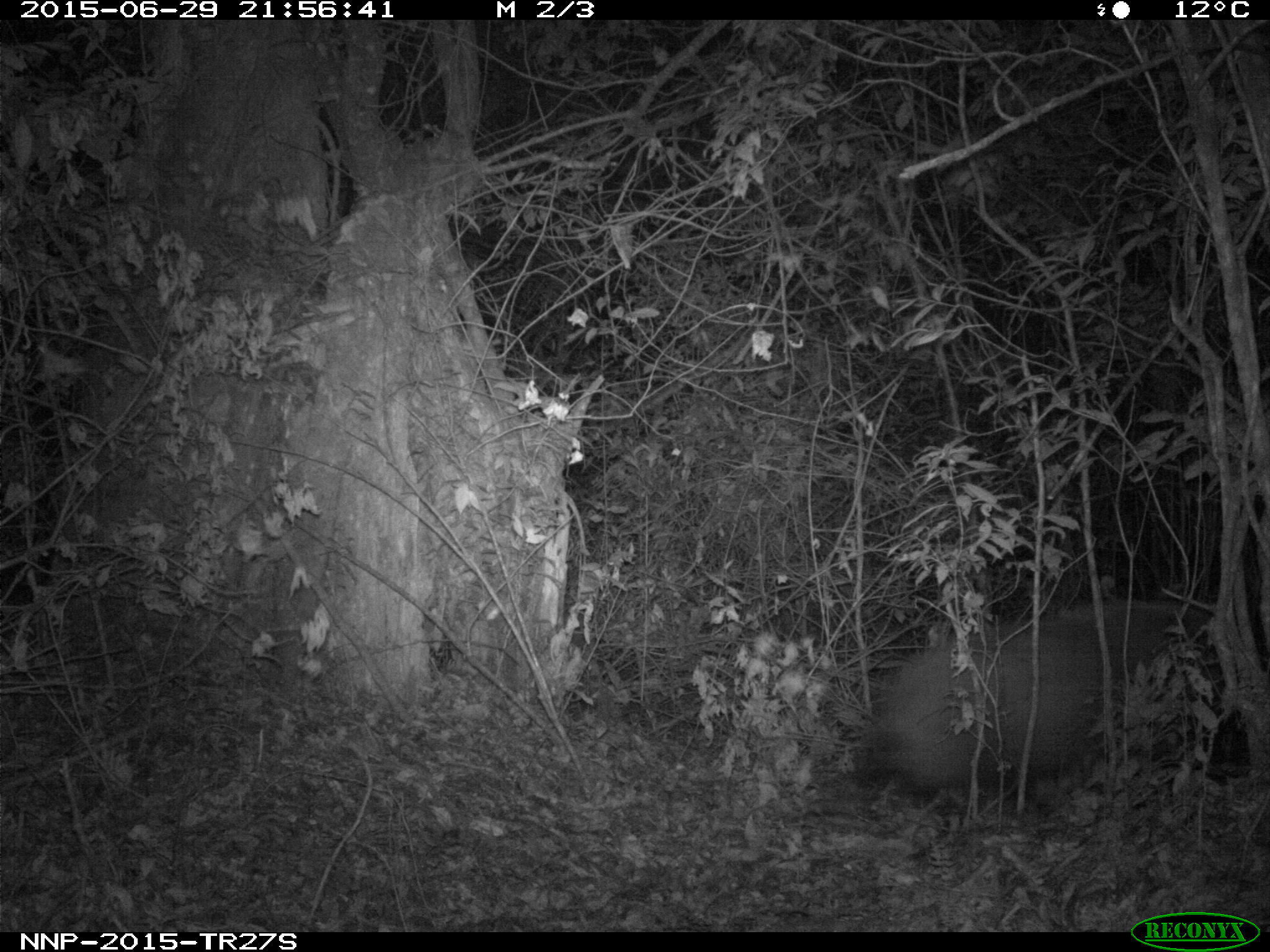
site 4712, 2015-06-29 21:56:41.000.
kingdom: Animalia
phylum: Chordata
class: Mammalia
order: Artiodactyla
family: Suidae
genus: Potamochoerus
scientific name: Potamochoerus larvatus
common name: bushpig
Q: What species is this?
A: Potamochoerus larvatus (bushpig).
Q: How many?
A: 1.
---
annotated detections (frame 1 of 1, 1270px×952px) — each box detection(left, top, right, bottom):
potamochoerus larvatus: detection(864, 588, 1184, 796)